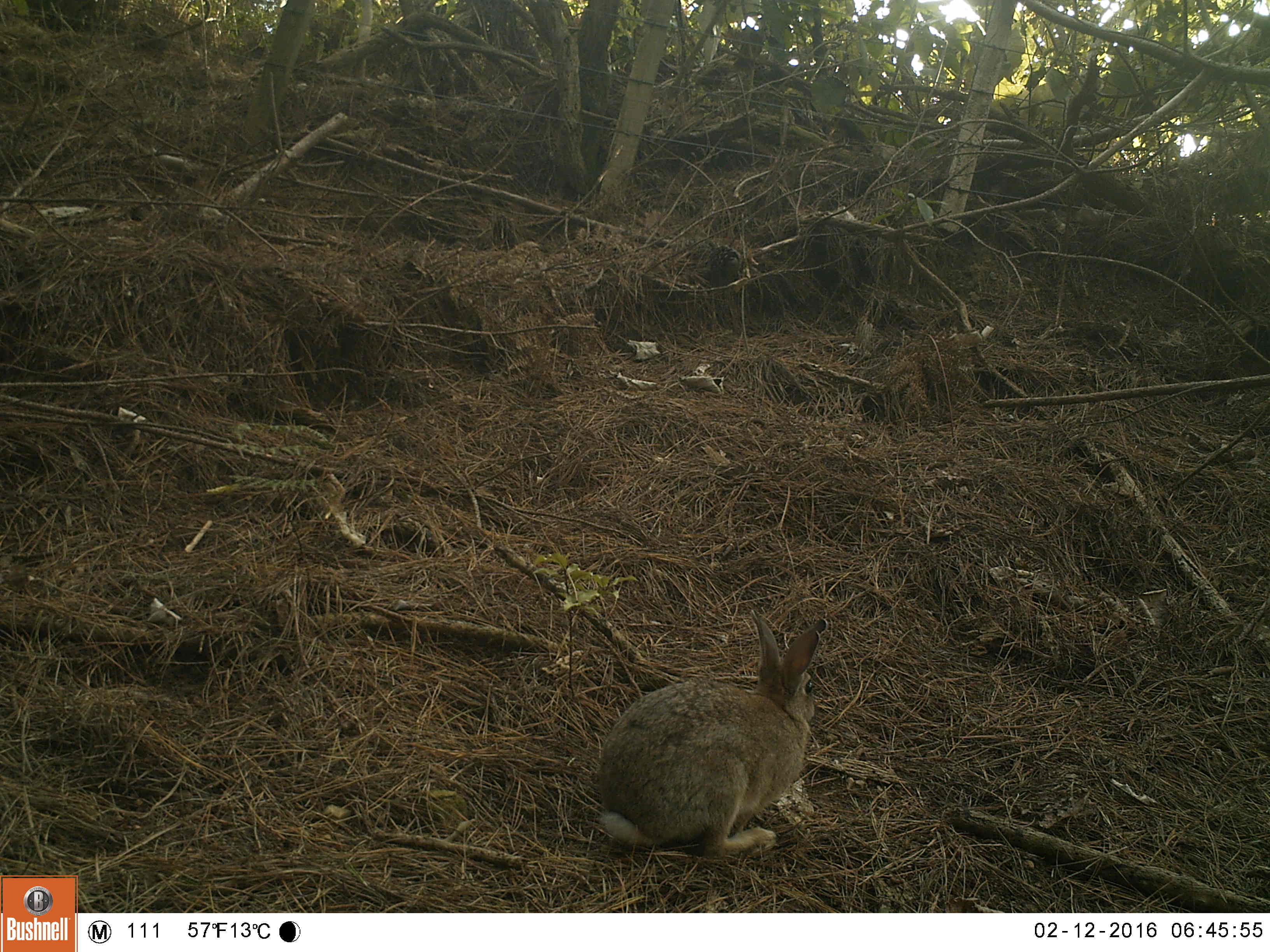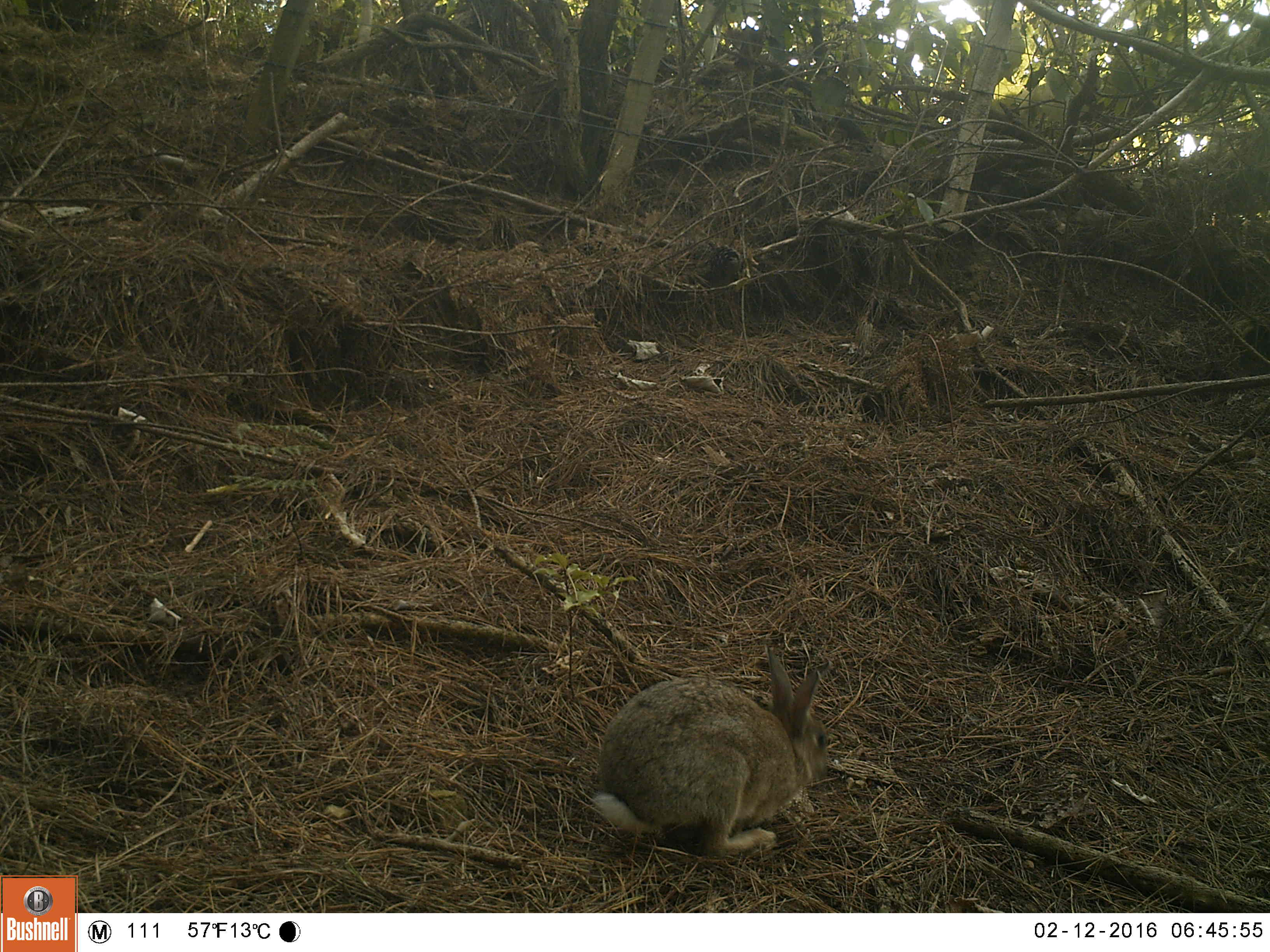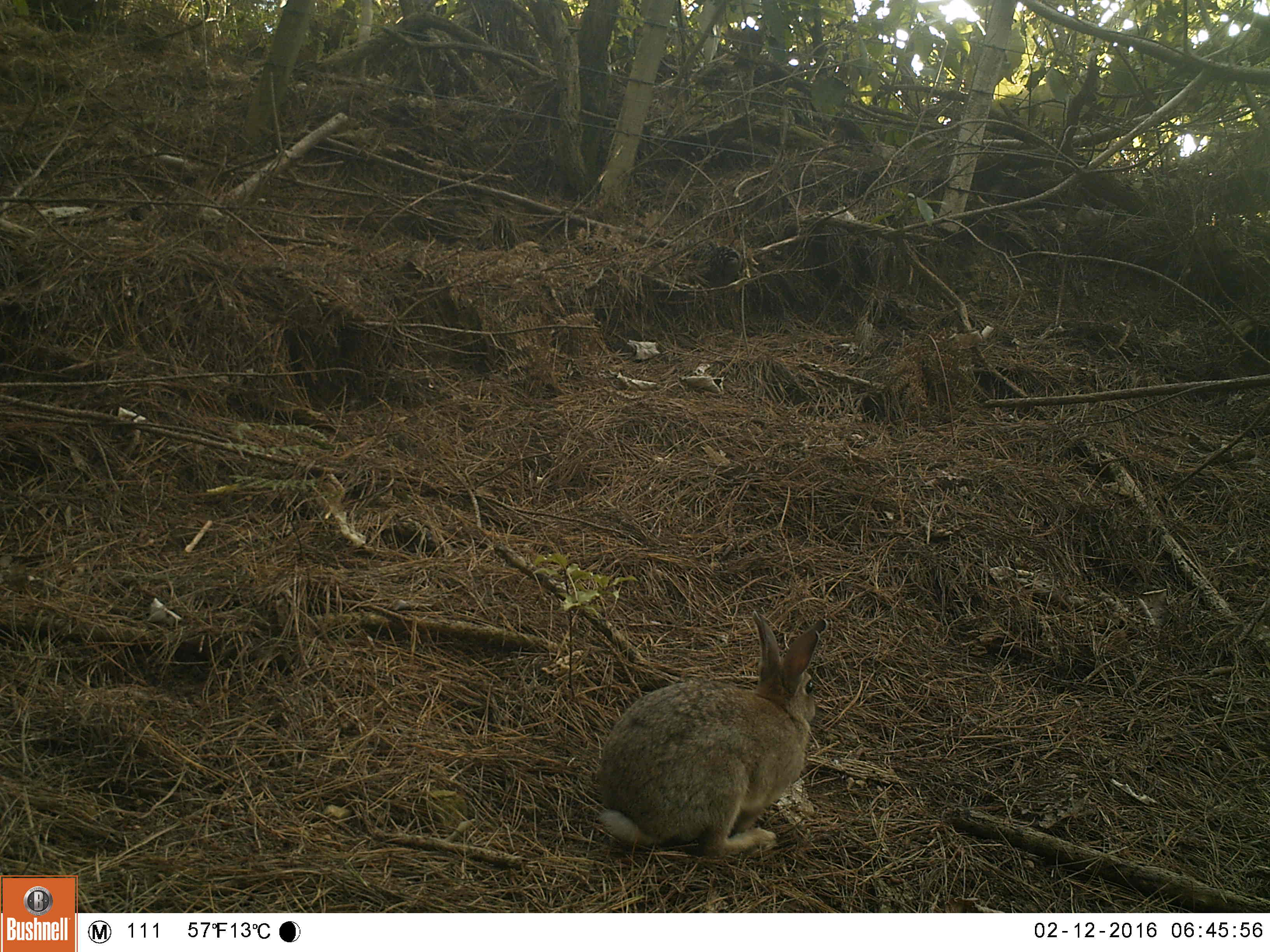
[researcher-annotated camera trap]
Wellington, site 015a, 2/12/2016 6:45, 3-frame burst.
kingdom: Animalia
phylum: Chordata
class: Mammalia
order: Lagomorpha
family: Leporidae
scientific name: Leporidae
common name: rabbit